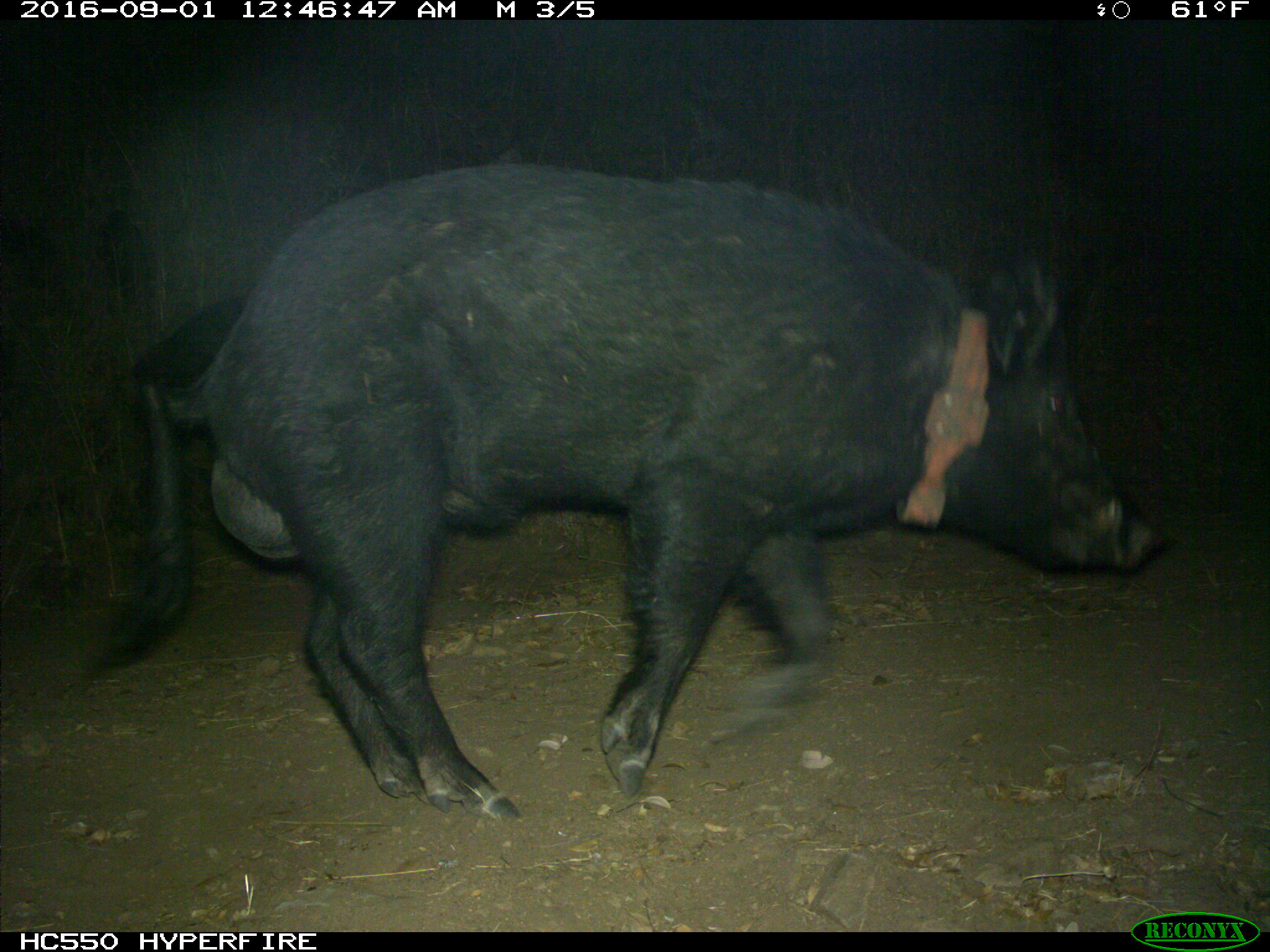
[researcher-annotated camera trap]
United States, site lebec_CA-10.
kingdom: Animalia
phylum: Chordata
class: Mammalia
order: Artiodactyla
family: Suidae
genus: Sus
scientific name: Sus scrofa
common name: wild boar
Sus scrofa (wild boar).